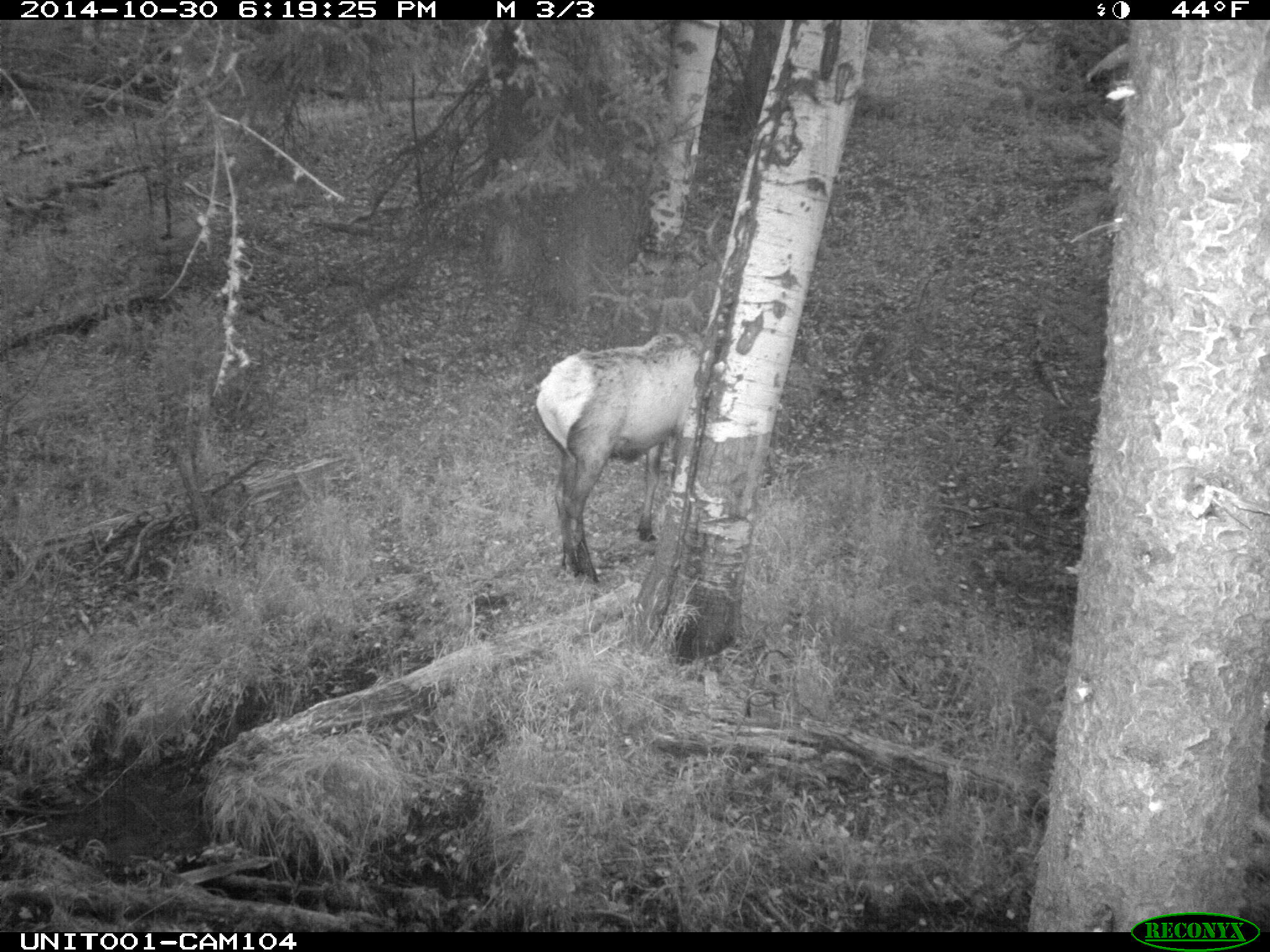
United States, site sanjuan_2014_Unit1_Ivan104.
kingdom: Animalia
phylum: Chordata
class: Mammalia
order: Artiodactyla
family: Cervidae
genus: Cervus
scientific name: Cervus elaphus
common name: red deer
Cervus elaphus (red deer).